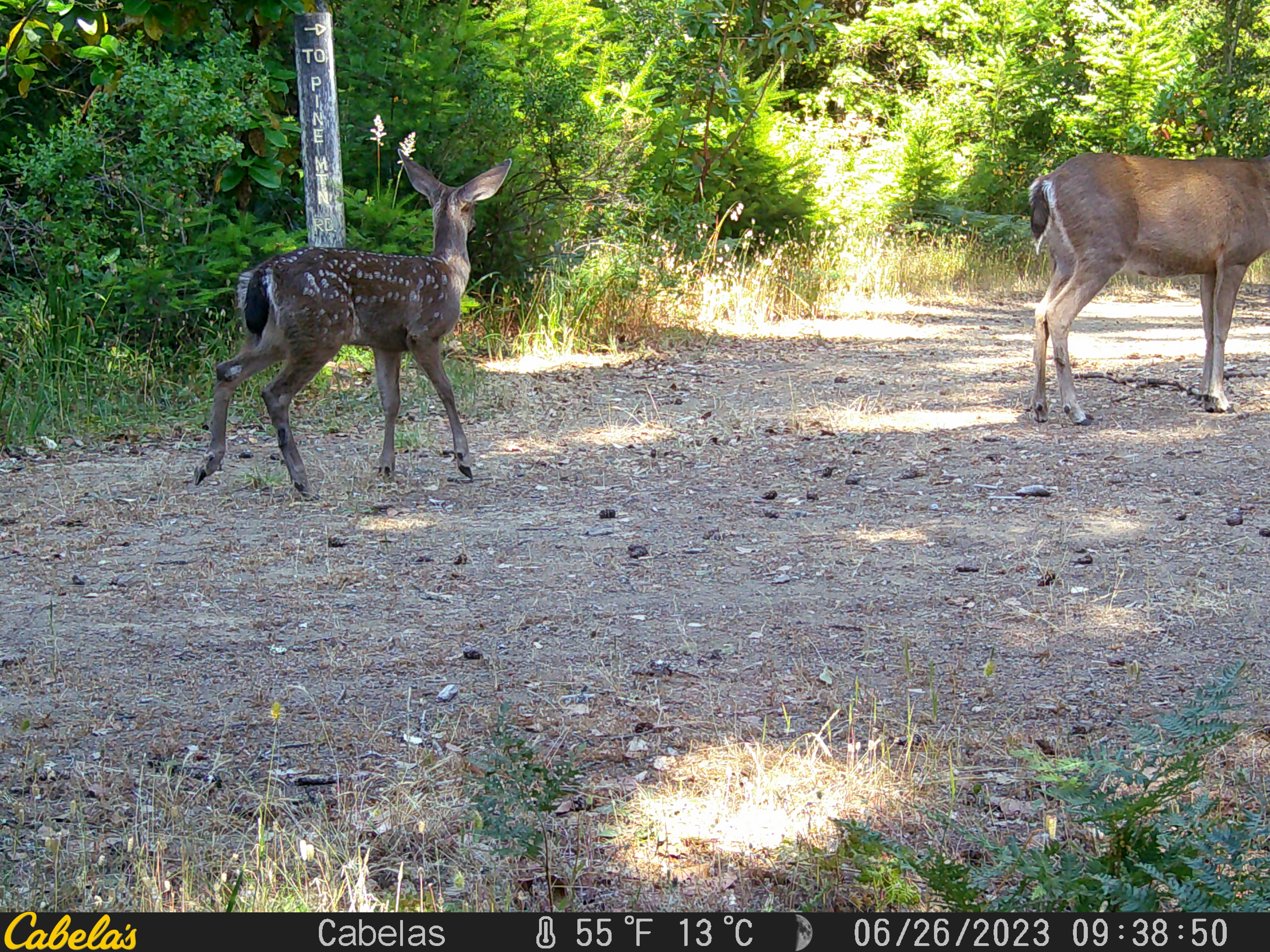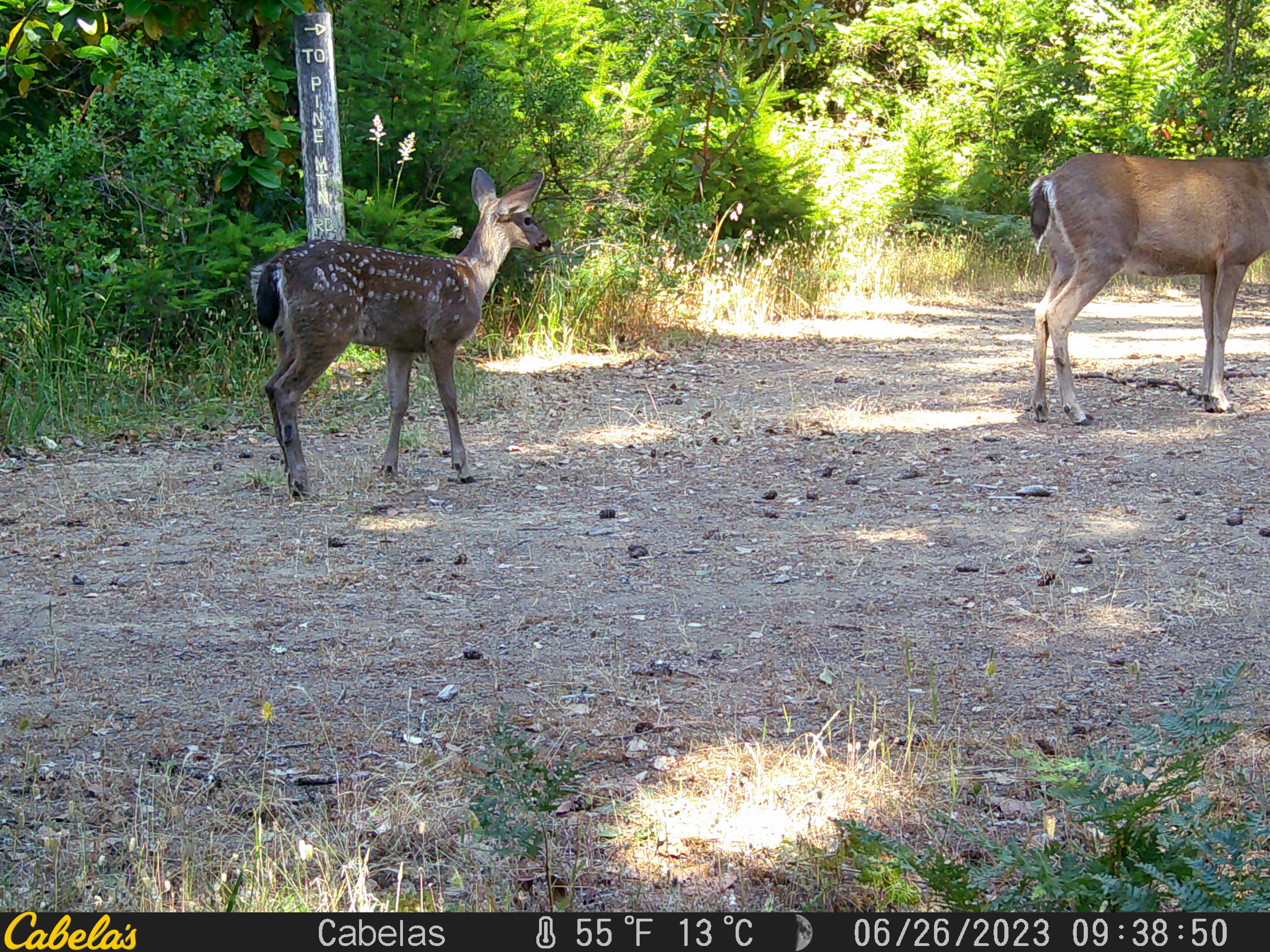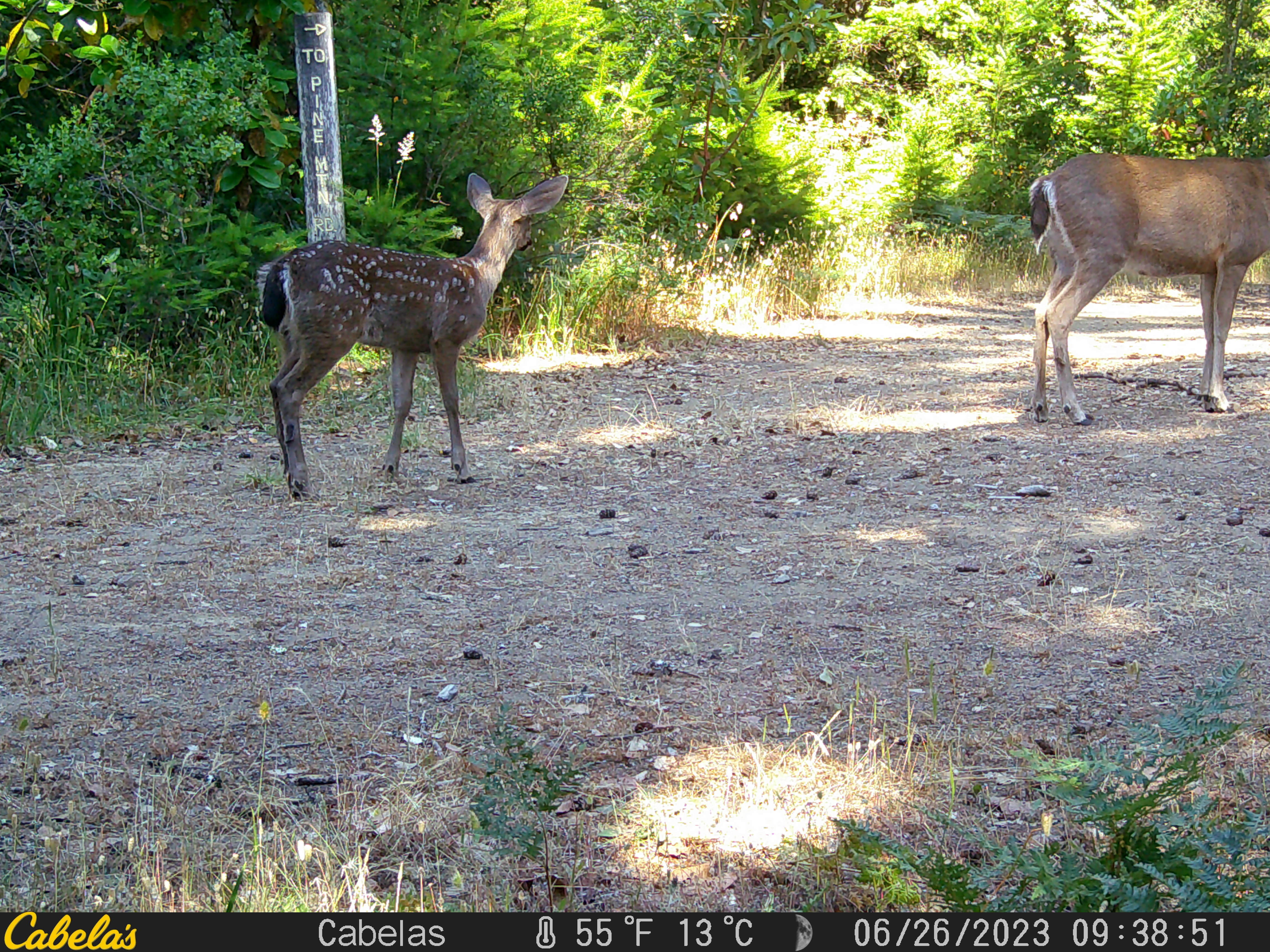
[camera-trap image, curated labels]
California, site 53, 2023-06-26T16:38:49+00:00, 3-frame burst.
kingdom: Animalia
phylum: Chordata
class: Mammalia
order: Artiodactyla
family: Cervidae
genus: Odocoileus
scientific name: Odocoileus hemionus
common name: mule deer